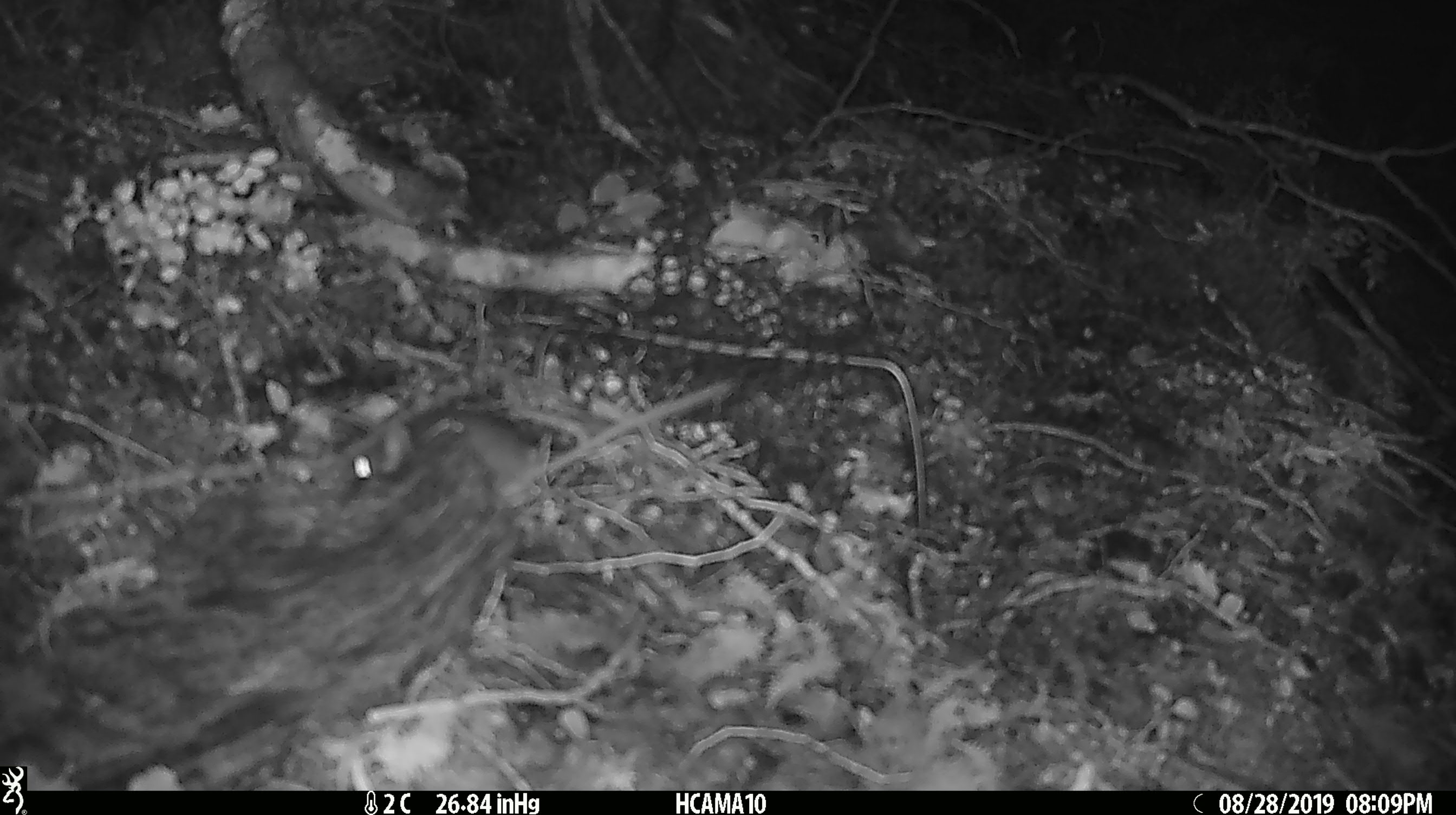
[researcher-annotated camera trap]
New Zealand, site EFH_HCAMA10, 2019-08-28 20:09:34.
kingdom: Animalia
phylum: Chordata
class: Mammalia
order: Rodentia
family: Muridae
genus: Mus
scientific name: Mus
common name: mouse